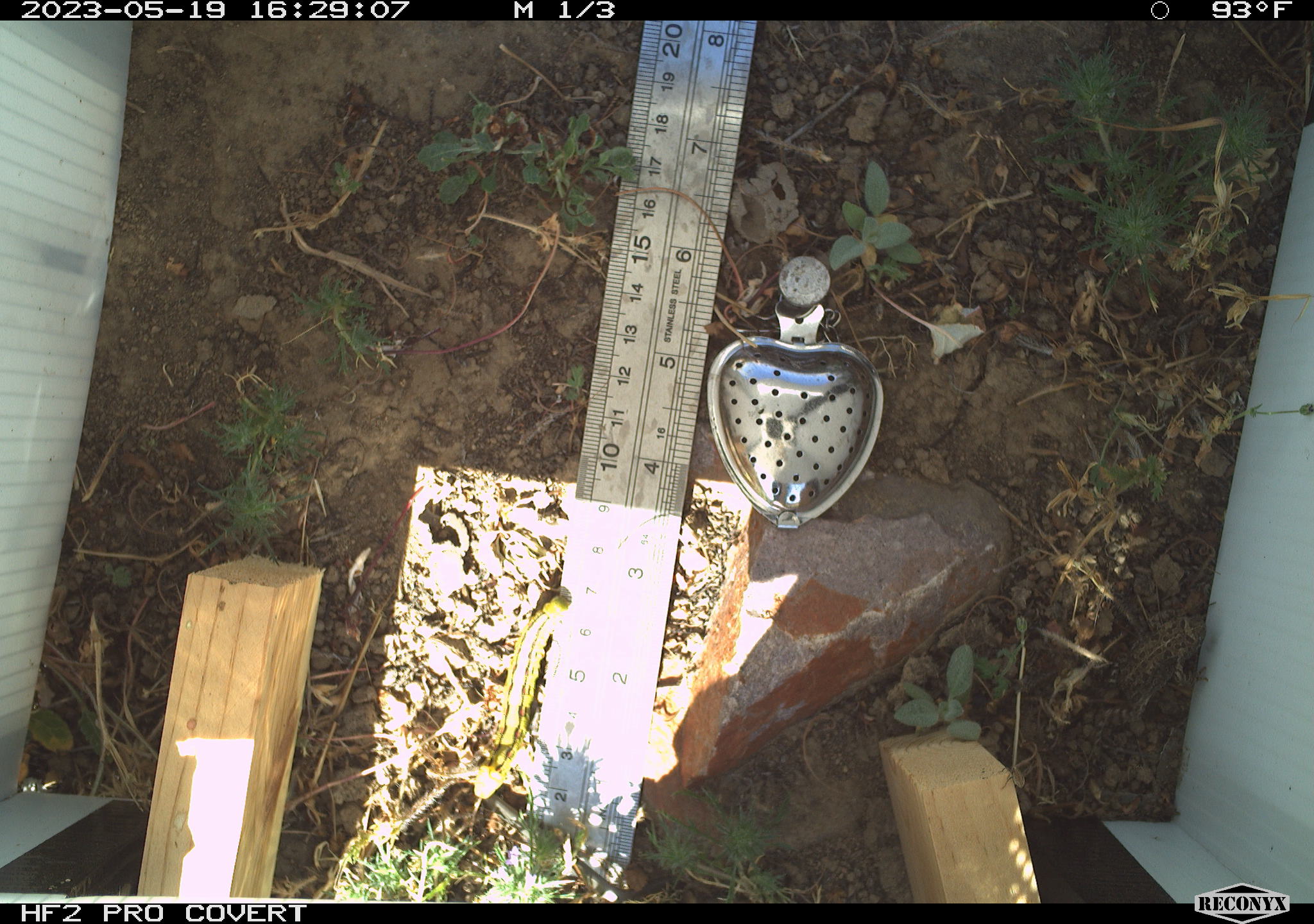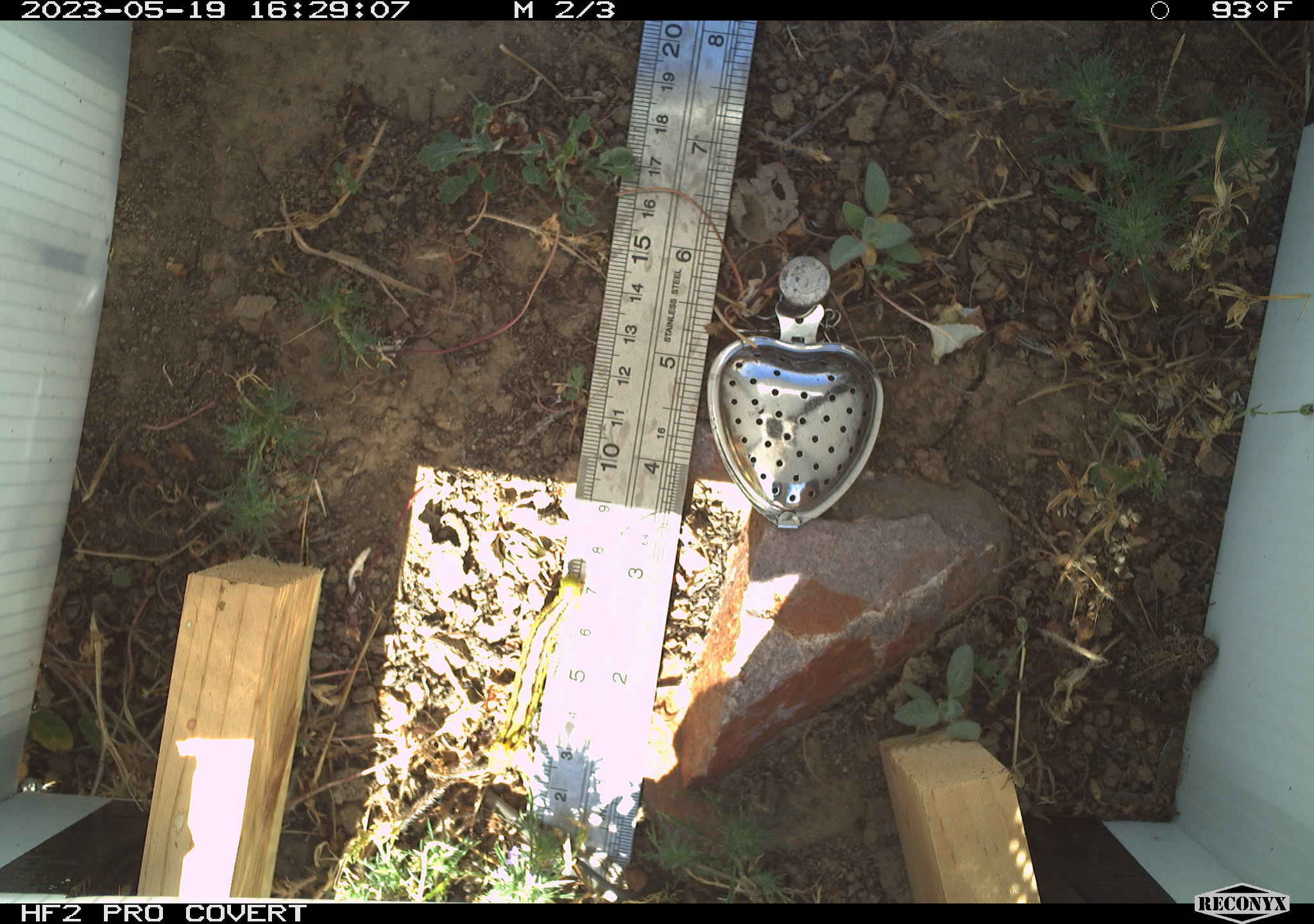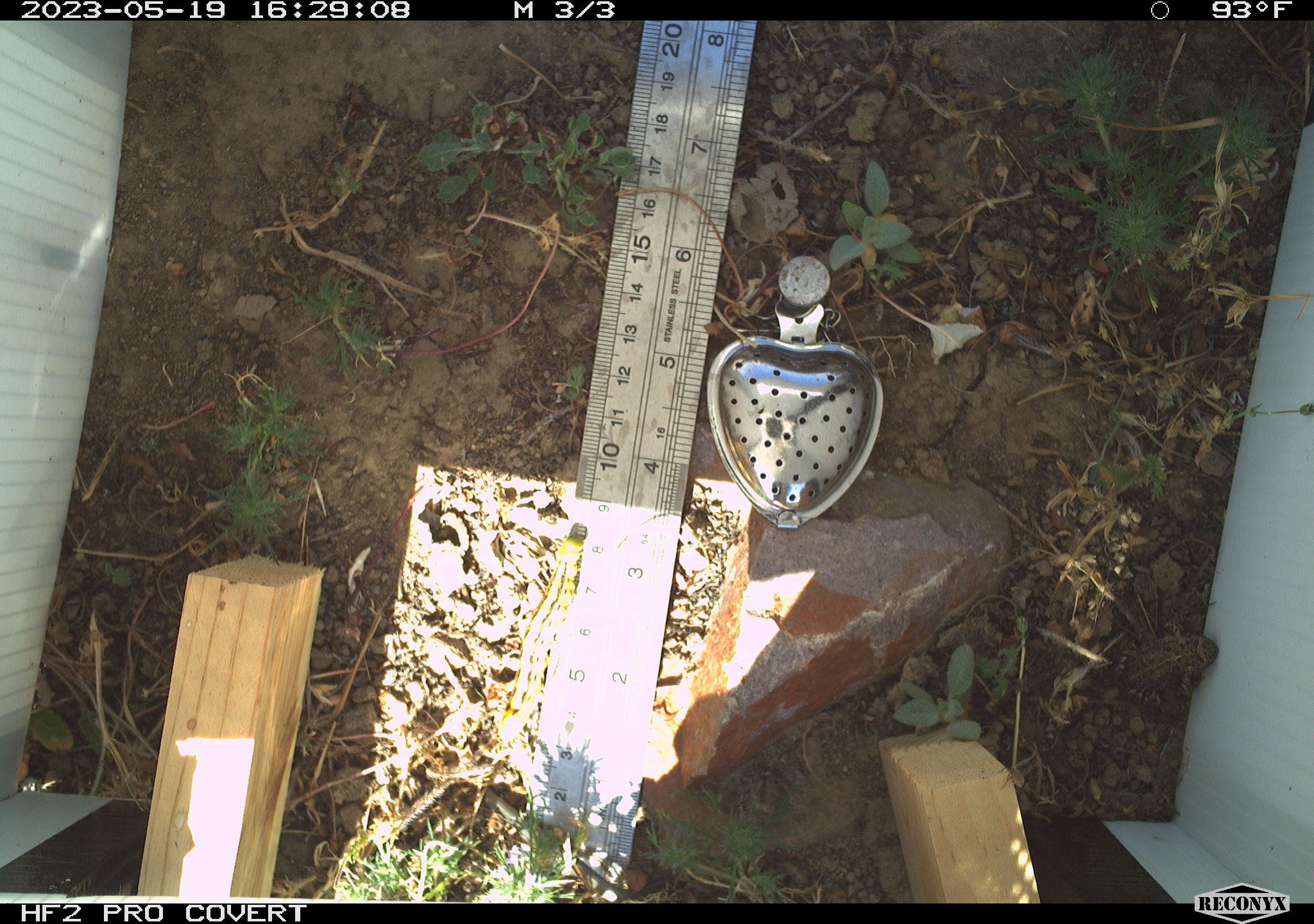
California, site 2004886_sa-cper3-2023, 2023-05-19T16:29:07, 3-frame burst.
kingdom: Animalia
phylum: Chordata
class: Amphibia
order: Anura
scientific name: Anura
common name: frogs